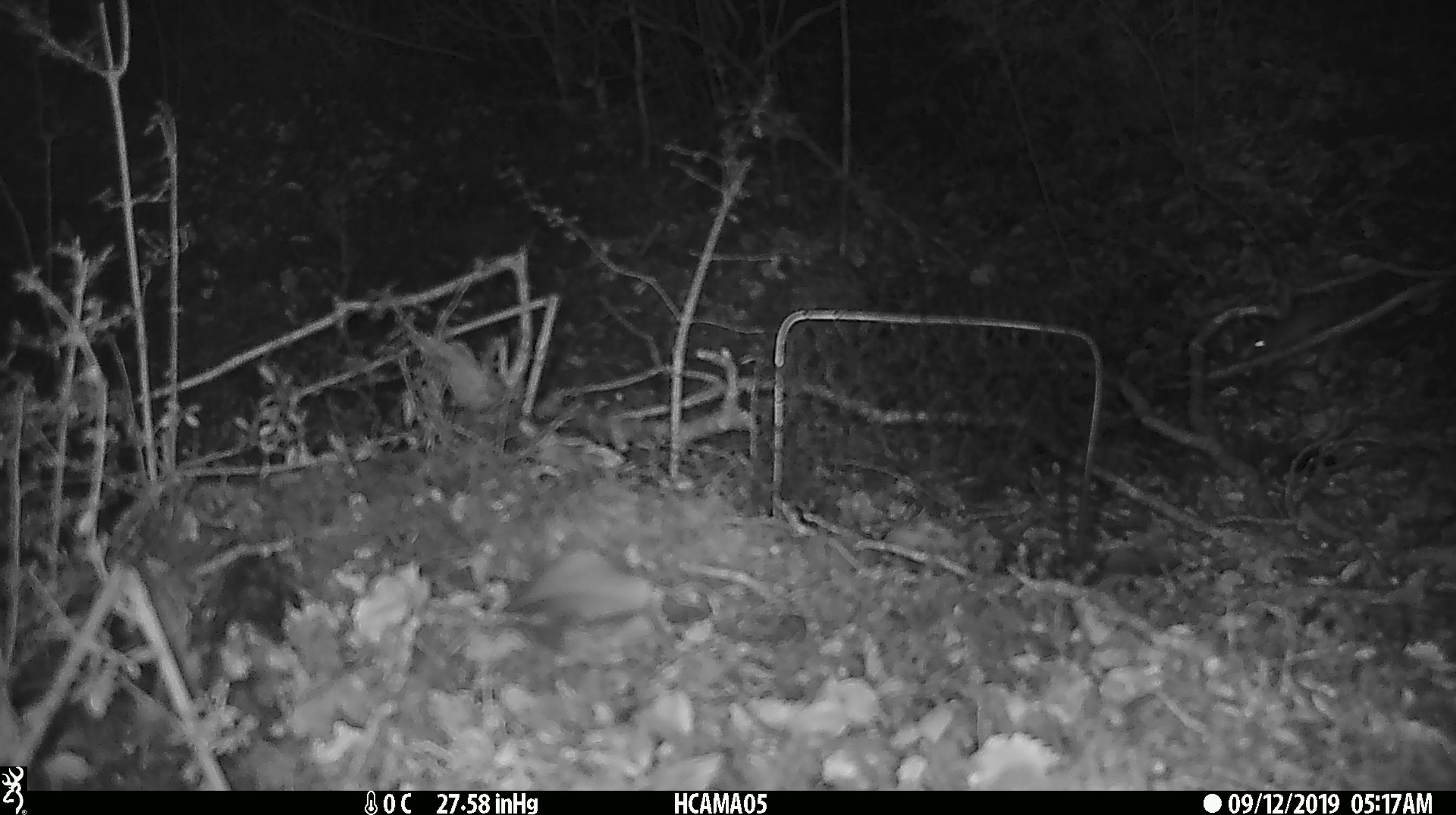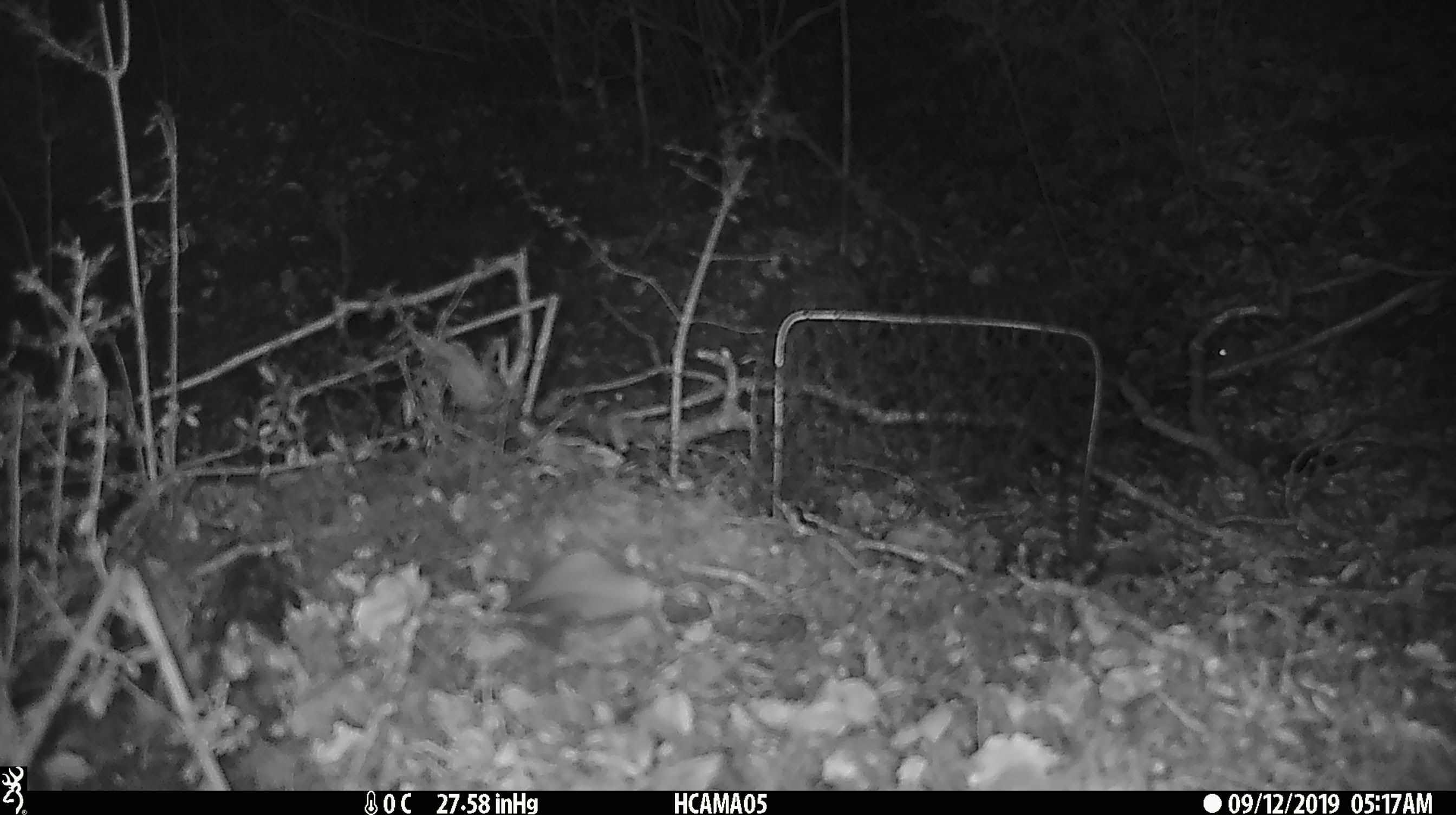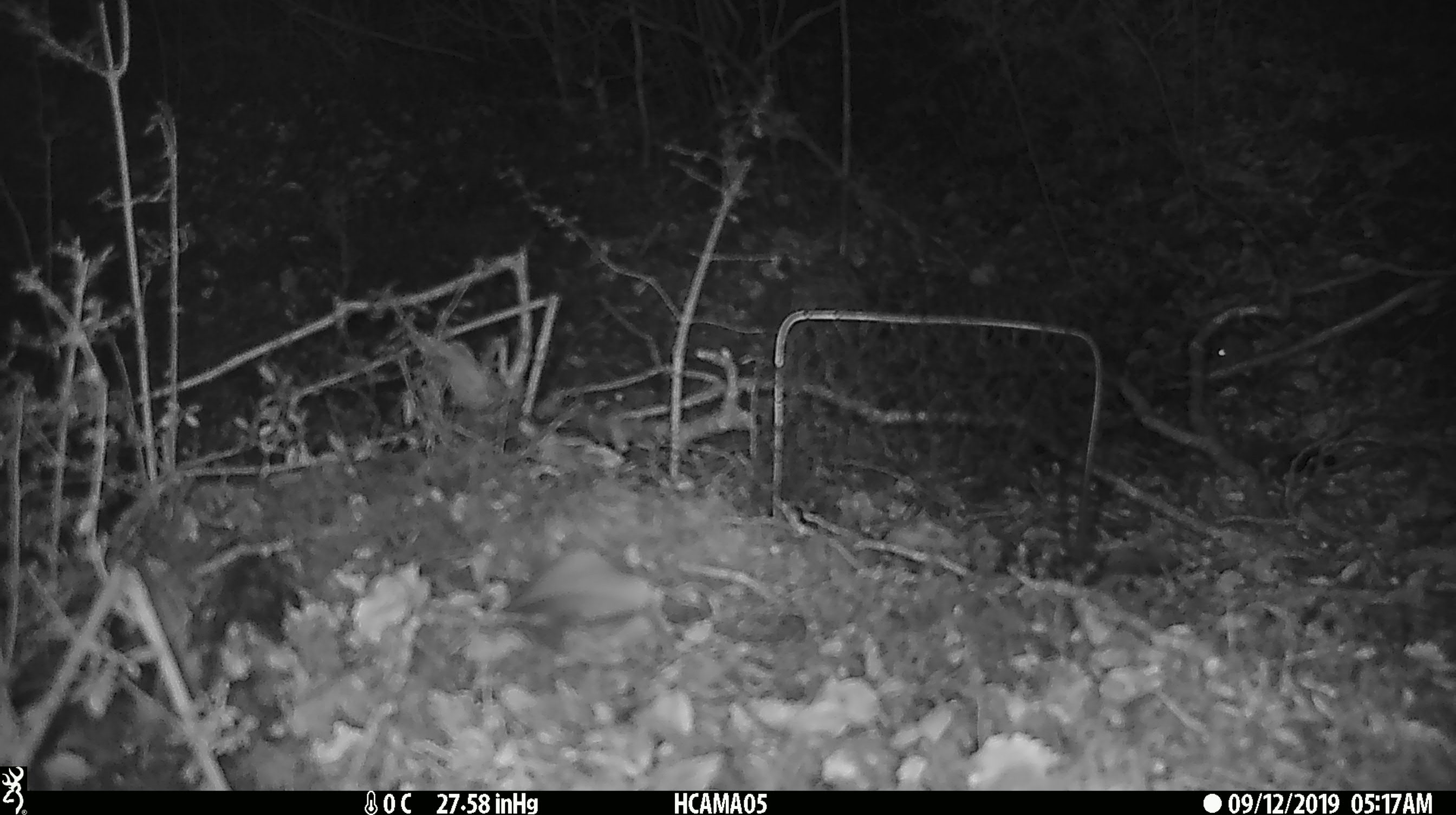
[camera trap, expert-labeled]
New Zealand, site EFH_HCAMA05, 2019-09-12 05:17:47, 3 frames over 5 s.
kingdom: Animalia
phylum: Chordata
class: Mammalia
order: Rodentia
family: Muridae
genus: Mus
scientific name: Mus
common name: mouse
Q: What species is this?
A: Mouse (Mus).